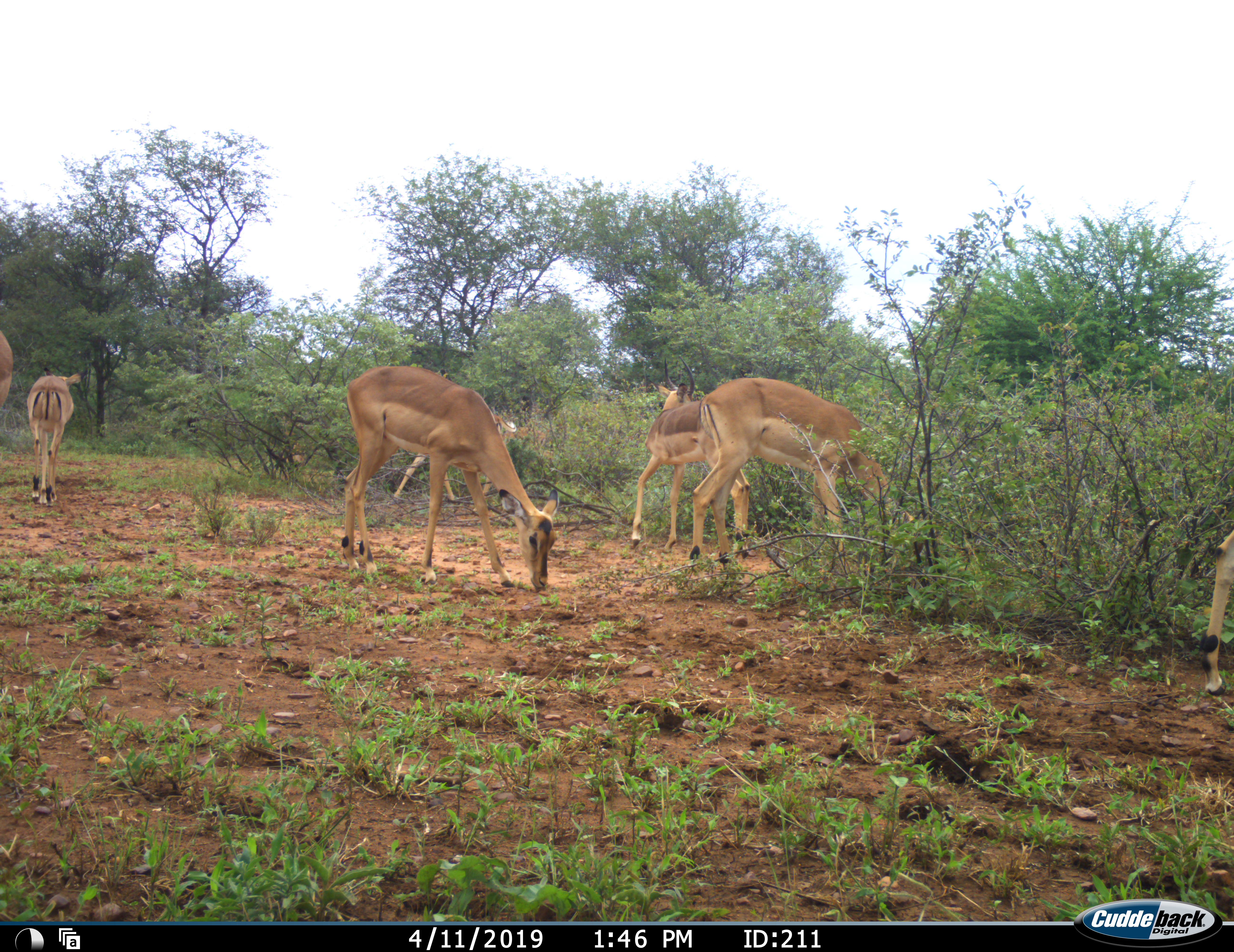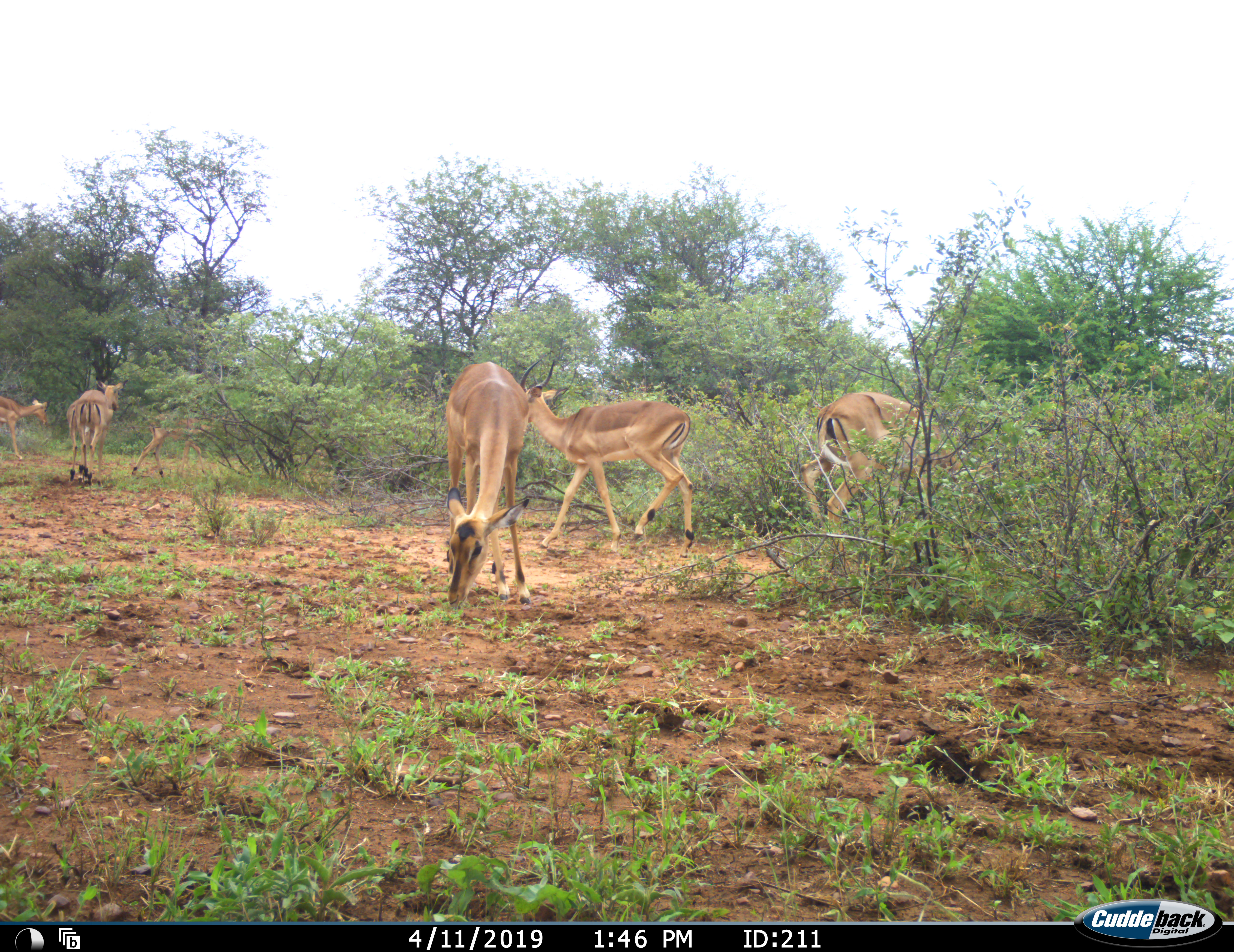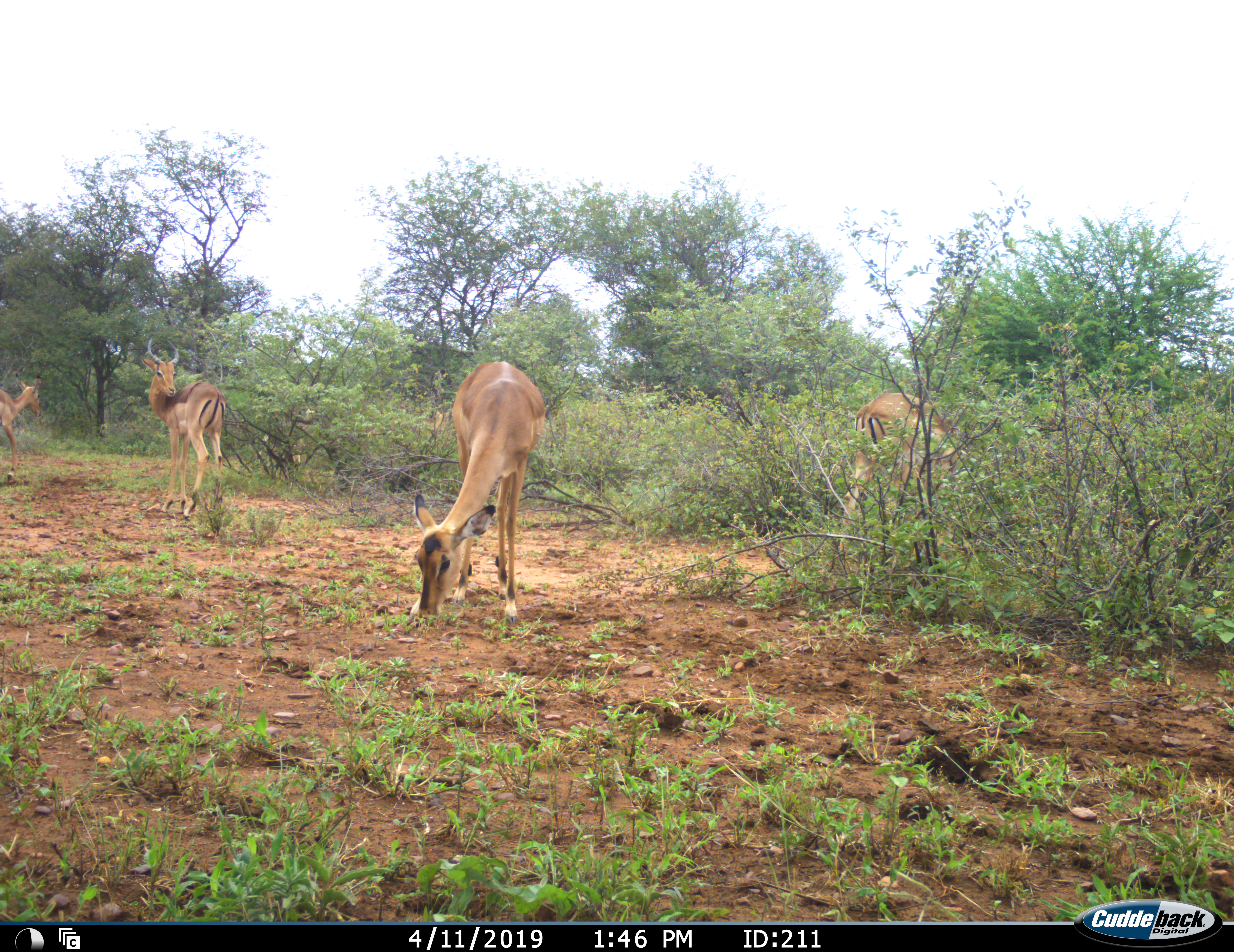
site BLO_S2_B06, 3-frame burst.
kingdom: Animalia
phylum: Chordata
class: Mammalia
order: Artiodactyla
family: Bovidae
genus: Aepyceros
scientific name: Aepyceros melampus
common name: impala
Impala (Aepyceros melampus), count 7. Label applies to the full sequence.